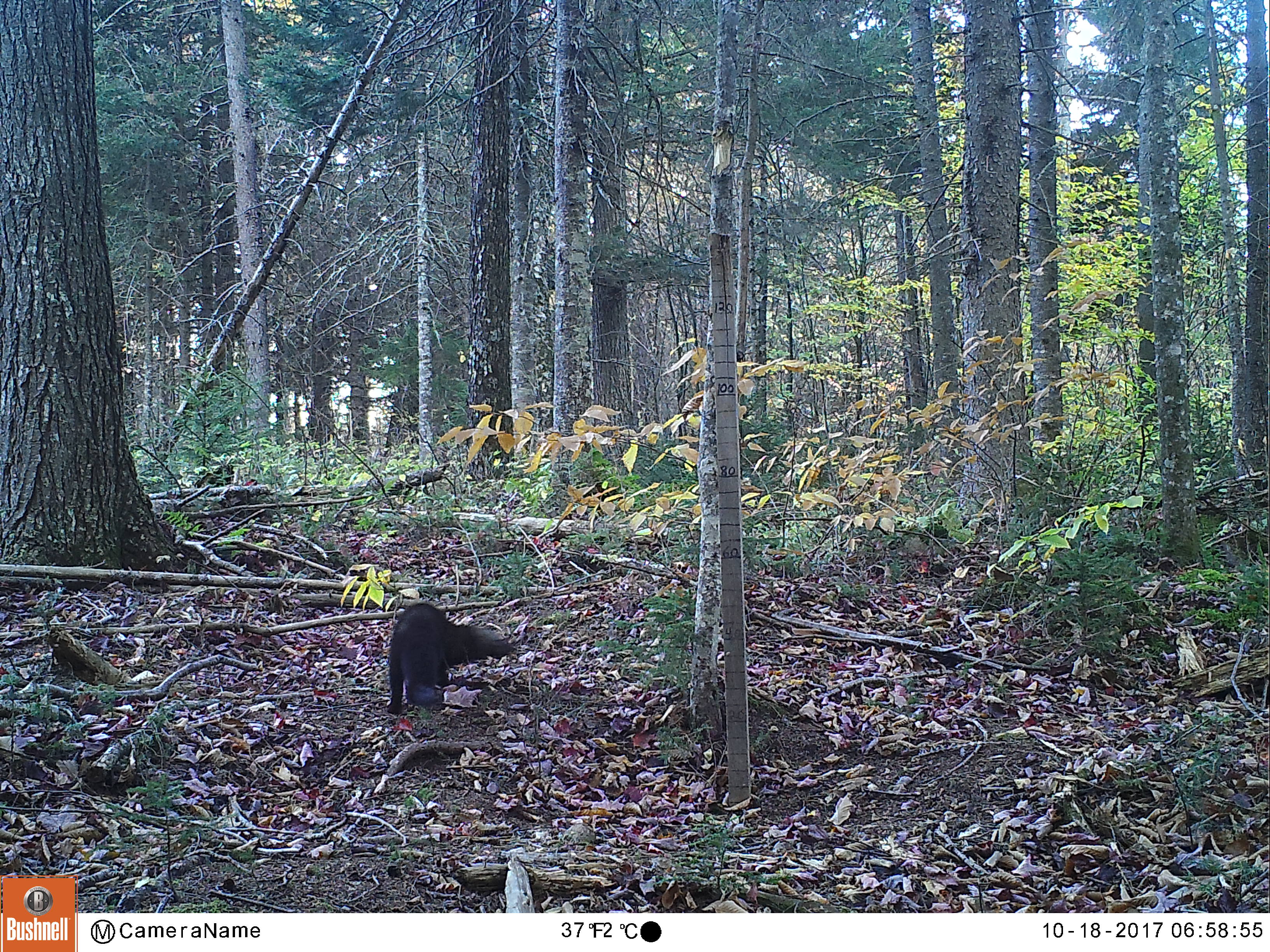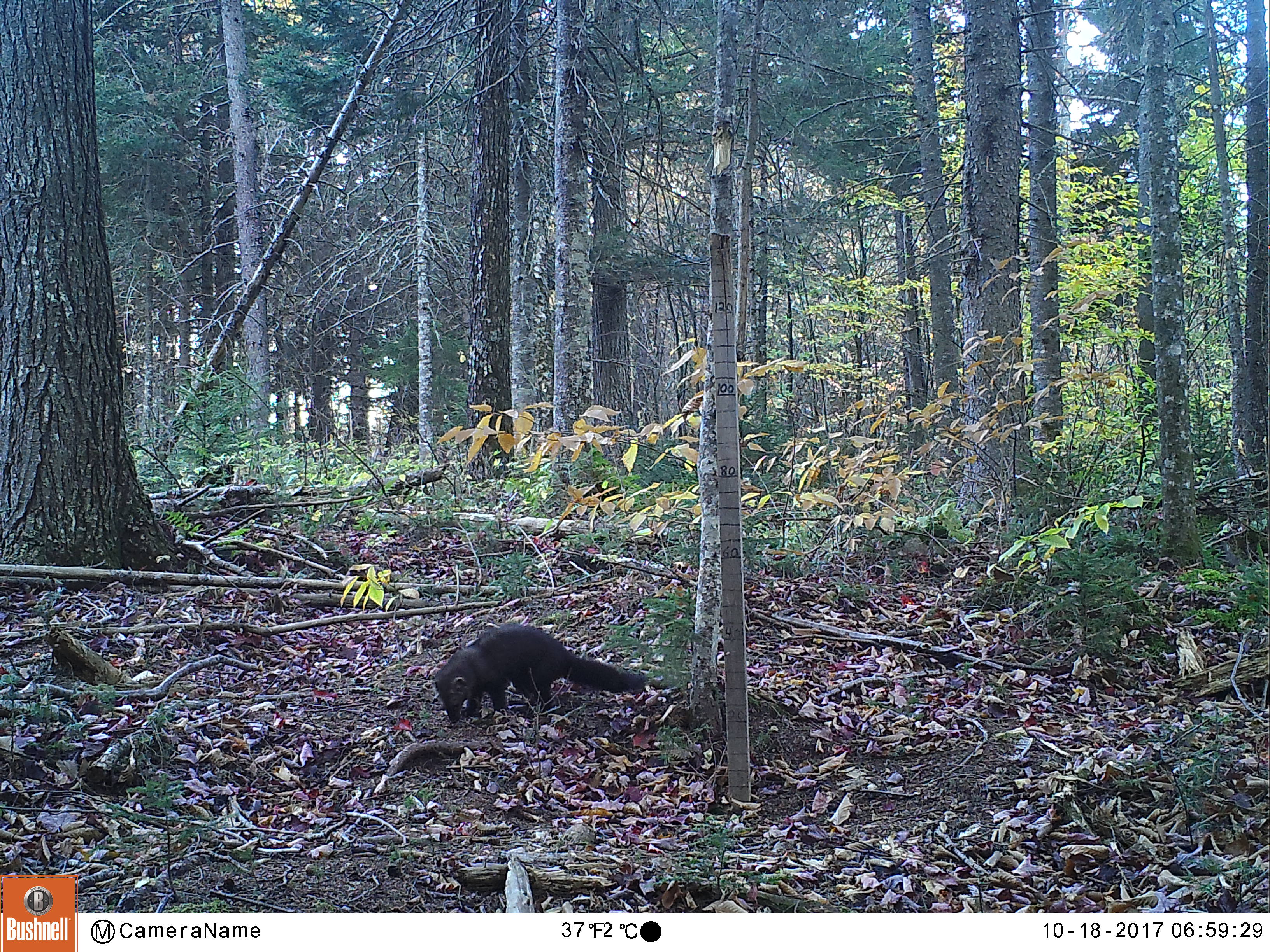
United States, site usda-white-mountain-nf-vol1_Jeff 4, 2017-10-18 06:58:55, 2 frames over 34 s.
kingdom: Animalia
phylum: Chordata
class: Mammalia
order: Carnivora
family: Mustelidae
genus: Pekania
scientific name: Pekania pennanti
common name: fisher